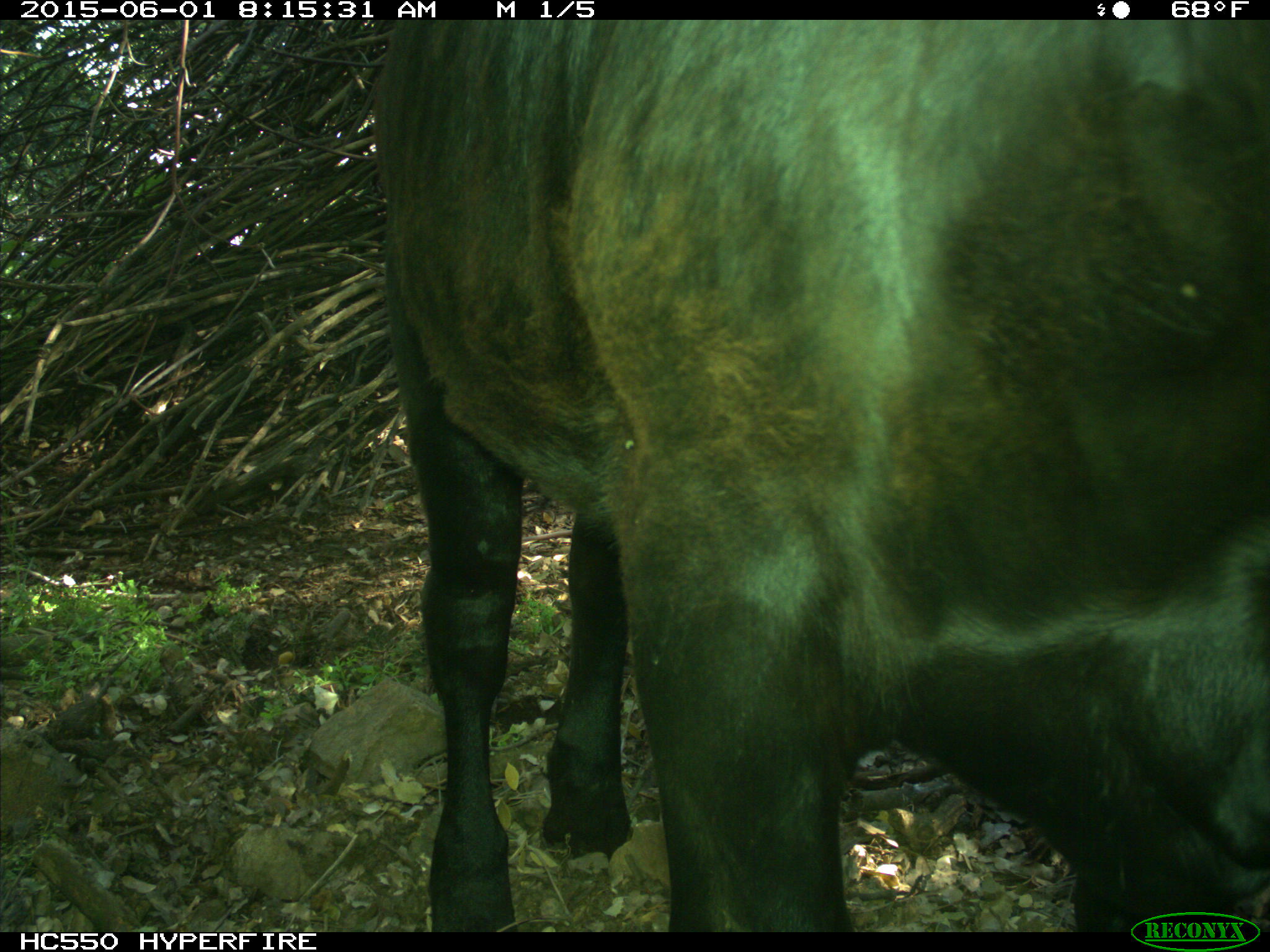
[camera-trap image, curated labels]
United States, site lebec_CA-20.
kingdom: Animalia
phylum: Chordata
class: Mammalia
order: Artiodactyla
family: Bovidae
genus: Bos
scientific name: Bos taurus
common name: domestic cow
Bos taurus (domestic cow).